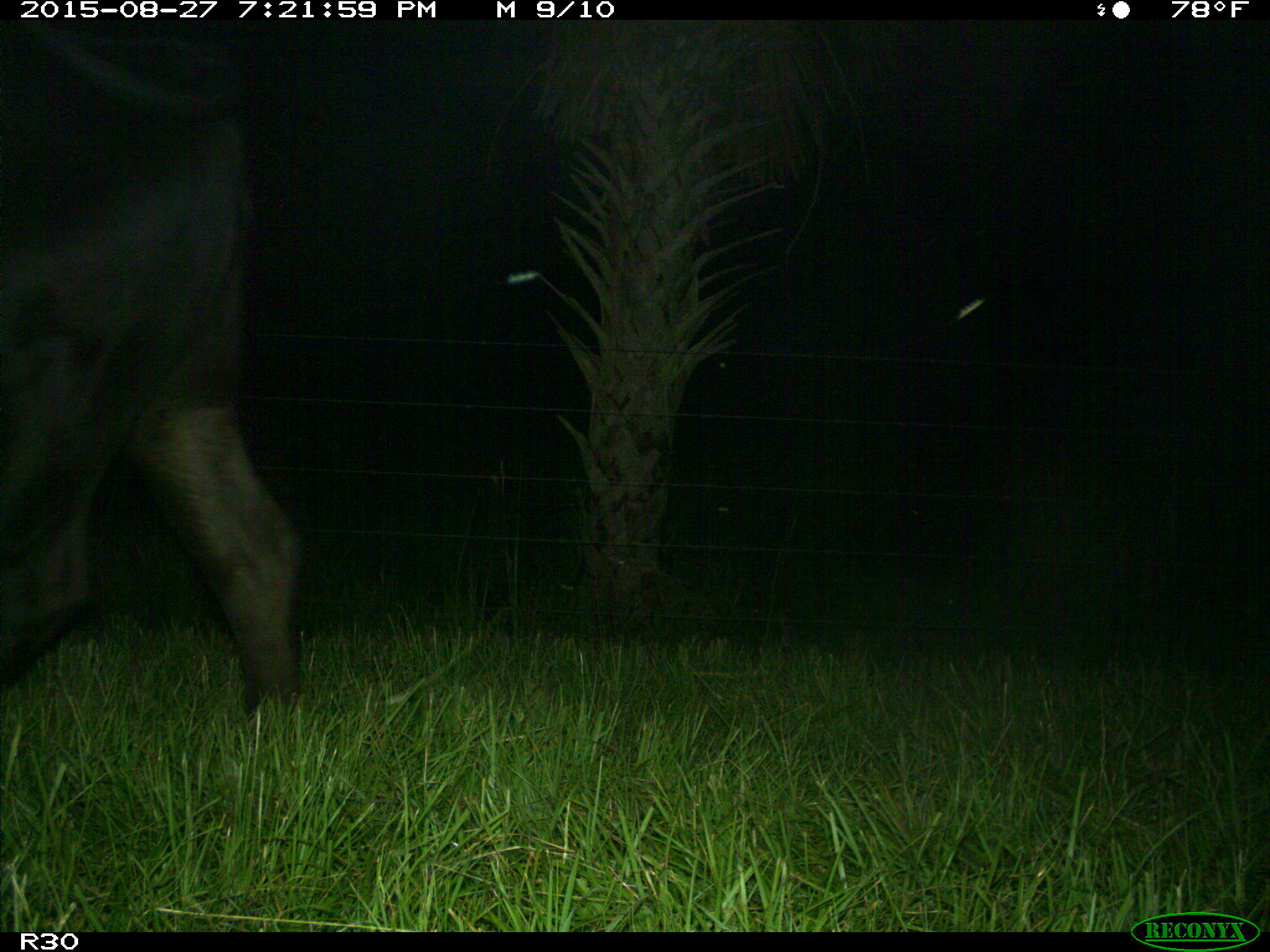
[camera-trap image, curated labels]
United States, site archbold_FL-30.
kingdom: Animalia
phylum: Chordata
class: Mammalia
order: Artiodactyla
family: Bovidae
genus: Bos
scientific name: Bos taurus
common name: domestic cow